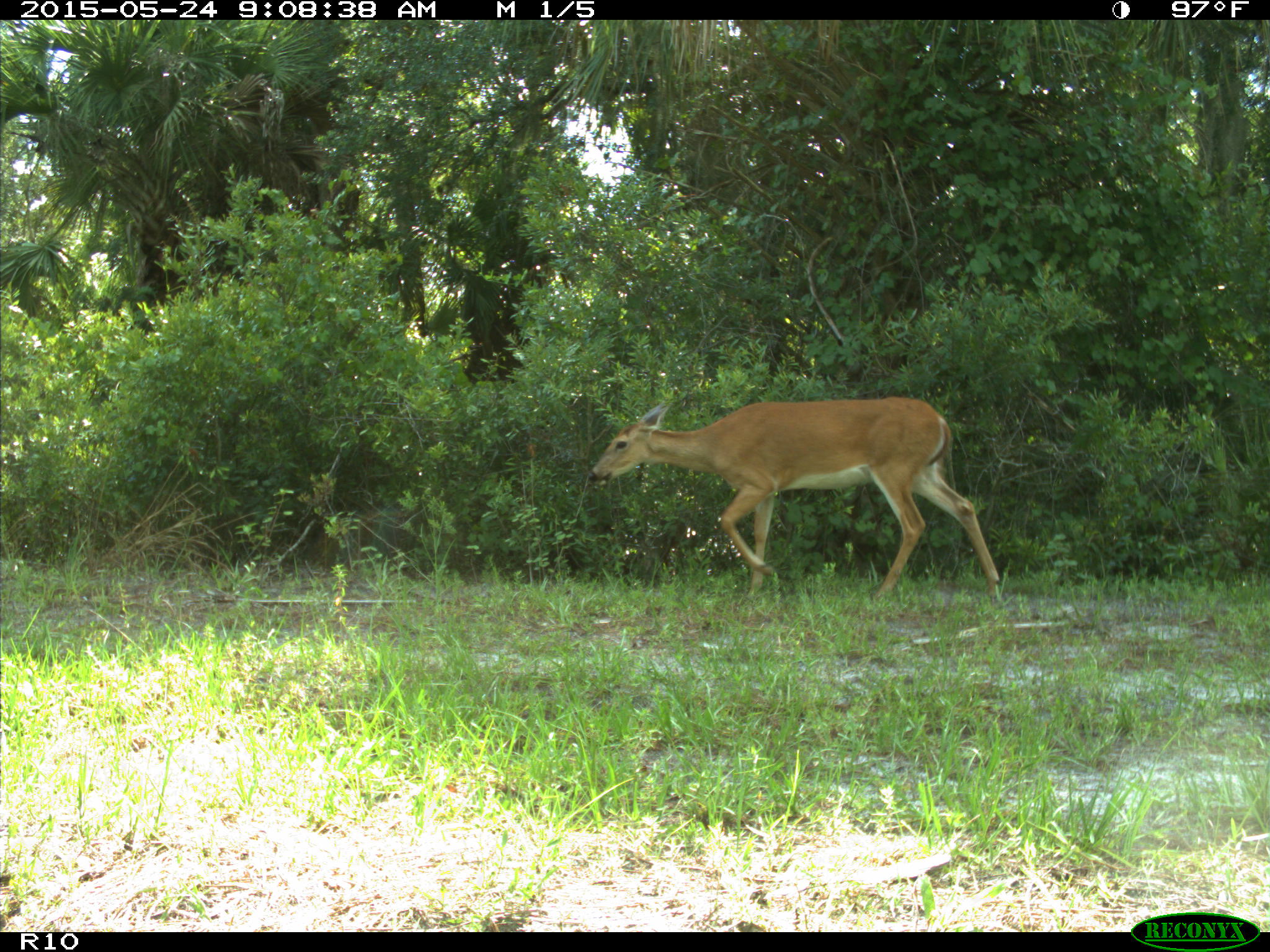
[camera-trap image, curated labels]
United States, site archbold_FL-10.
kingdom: Animalia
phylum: Chordata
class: Mammalia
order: Artiodactyla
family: Cervidae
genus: Odocoileus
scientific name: Odocoileus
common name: deer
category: unidentified deer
Unidentified deer (deer) (Odocoileus).